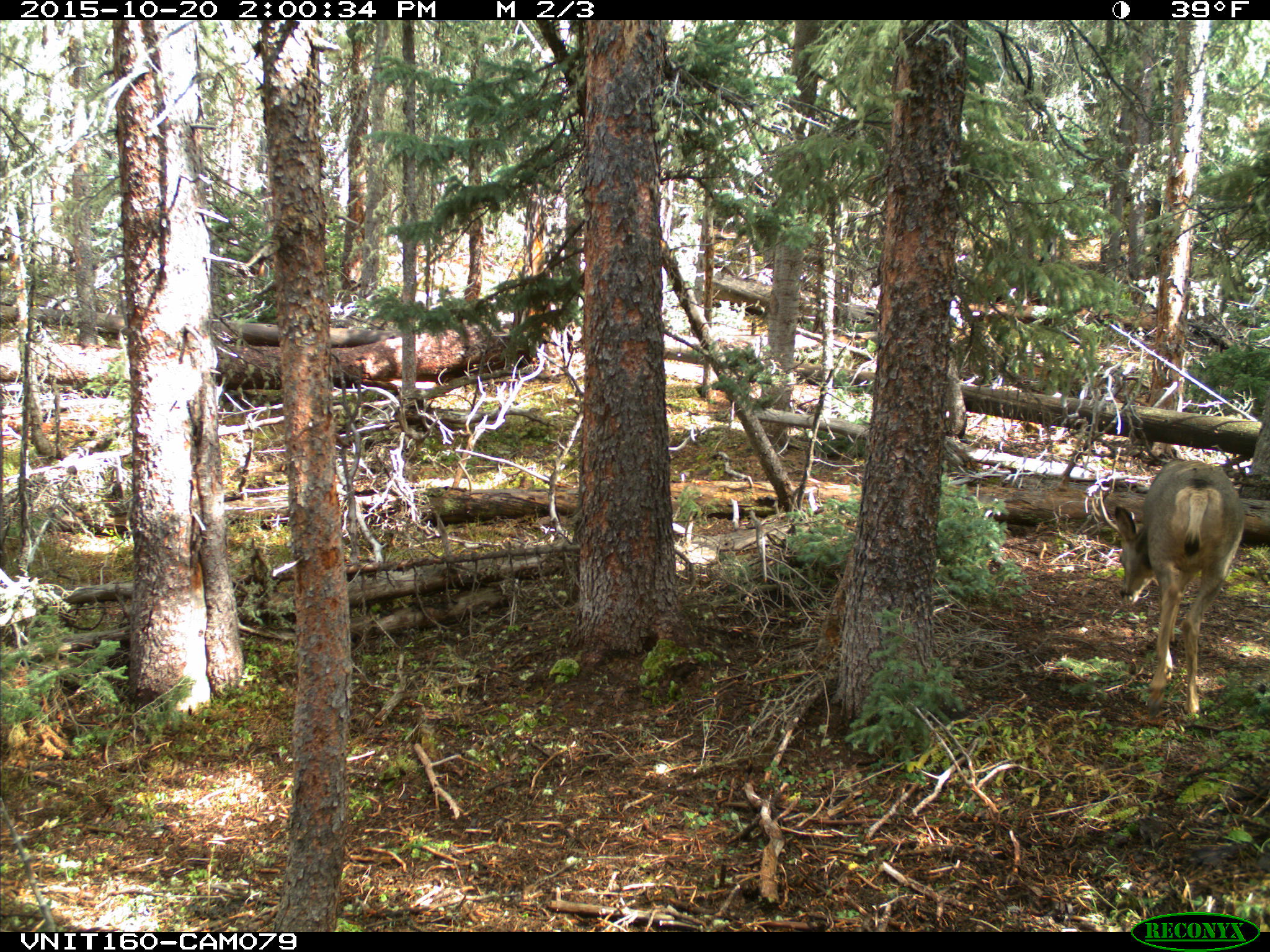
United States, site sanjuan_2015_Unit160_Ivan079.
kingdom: Animalia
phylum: Chordata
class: Mammalia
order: Artiodactyla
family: Cervidae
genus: Odocoileus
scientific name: Odocoileus hemionus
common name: mule deer